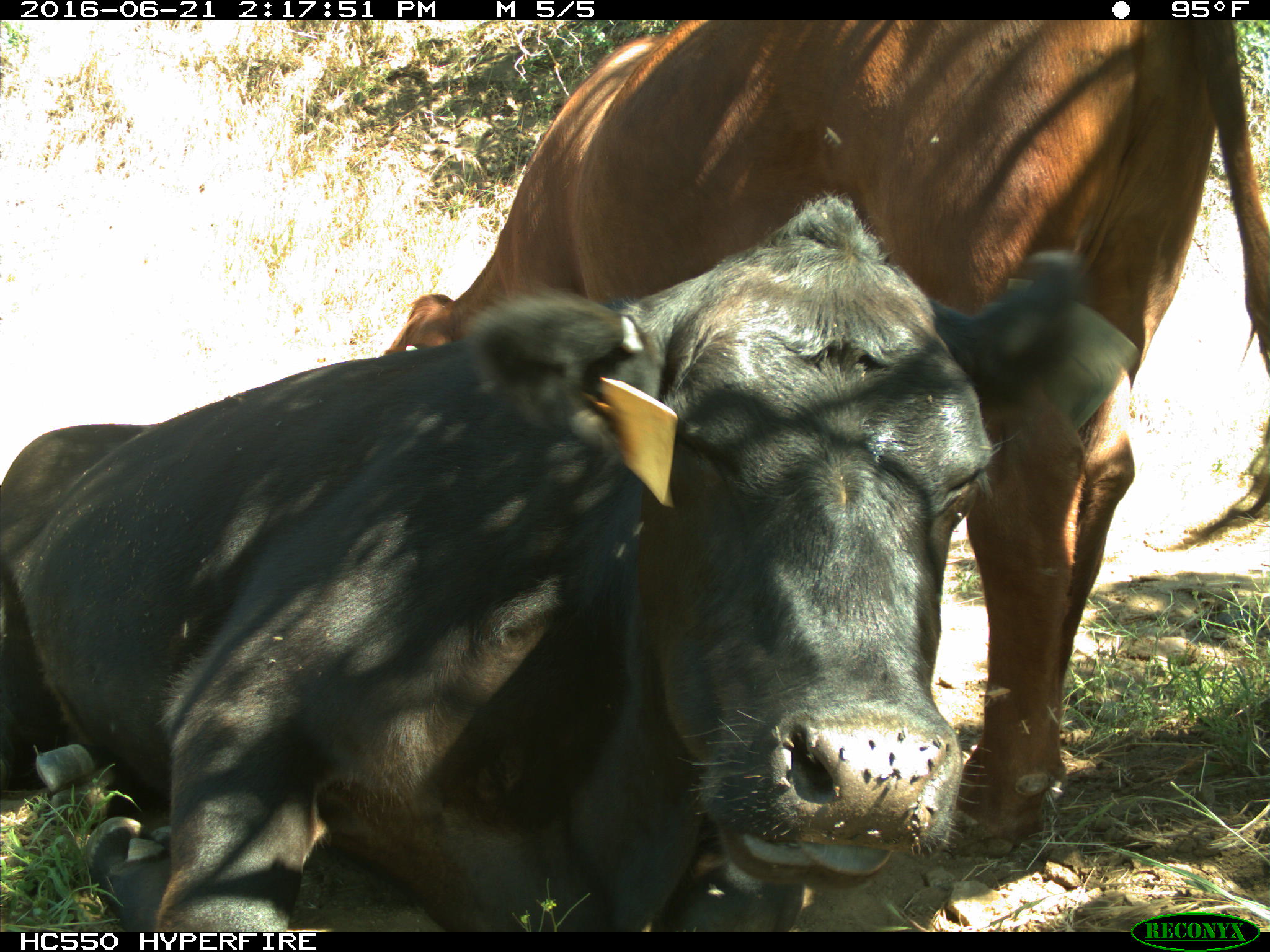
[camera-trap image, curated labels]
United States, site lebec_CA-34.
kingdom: Animalia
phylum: Chordata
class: Mammalia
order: Artiodactyla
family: Bovidae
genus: Bos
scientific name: Bos taurus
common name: domestic cow